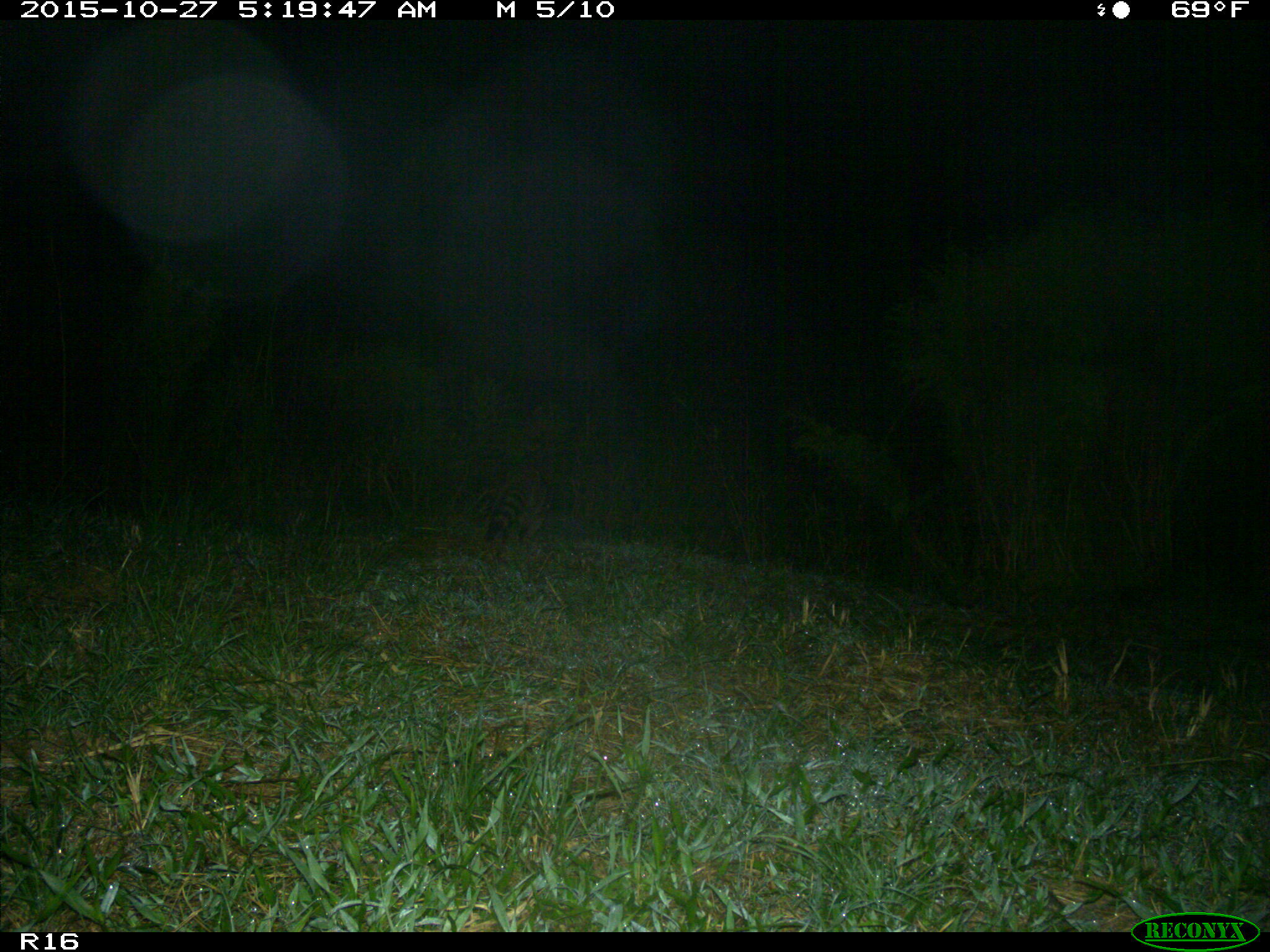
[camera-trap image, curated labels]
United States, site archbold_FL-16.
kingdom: Animalia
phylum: Chordata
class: Mammalia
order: Carnivora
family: Procyonidae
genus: Procyon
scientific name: Procyon lotor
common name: common raccoon